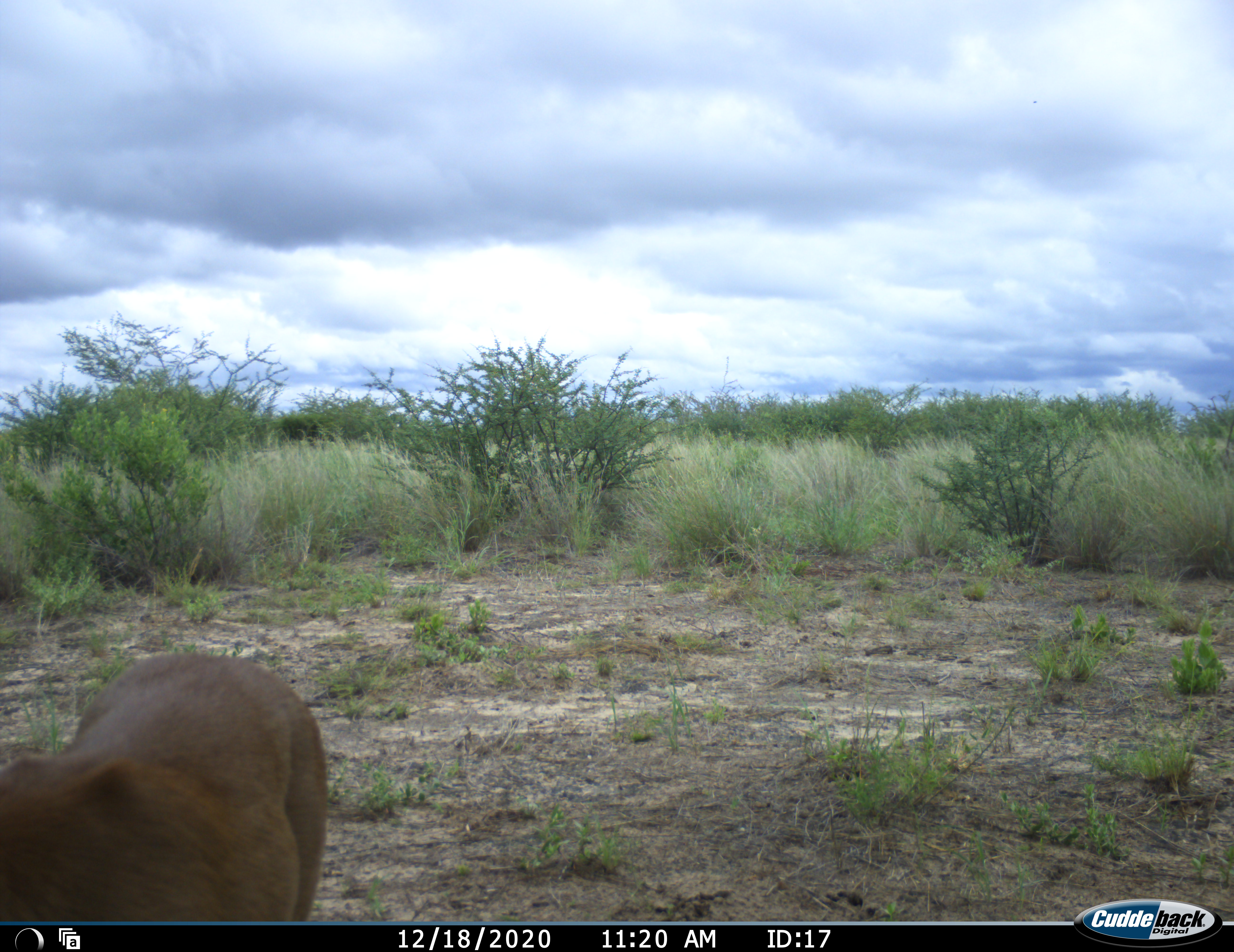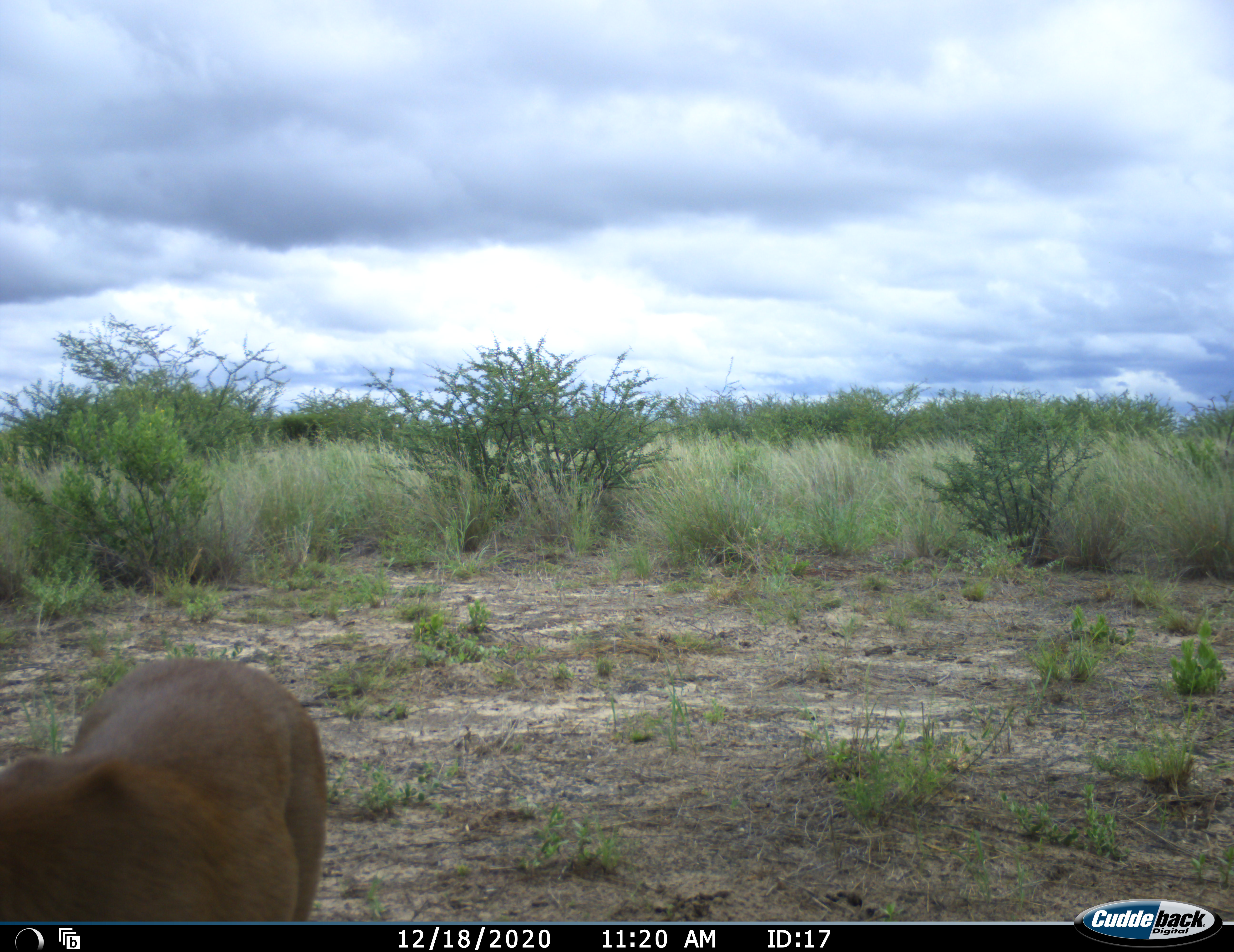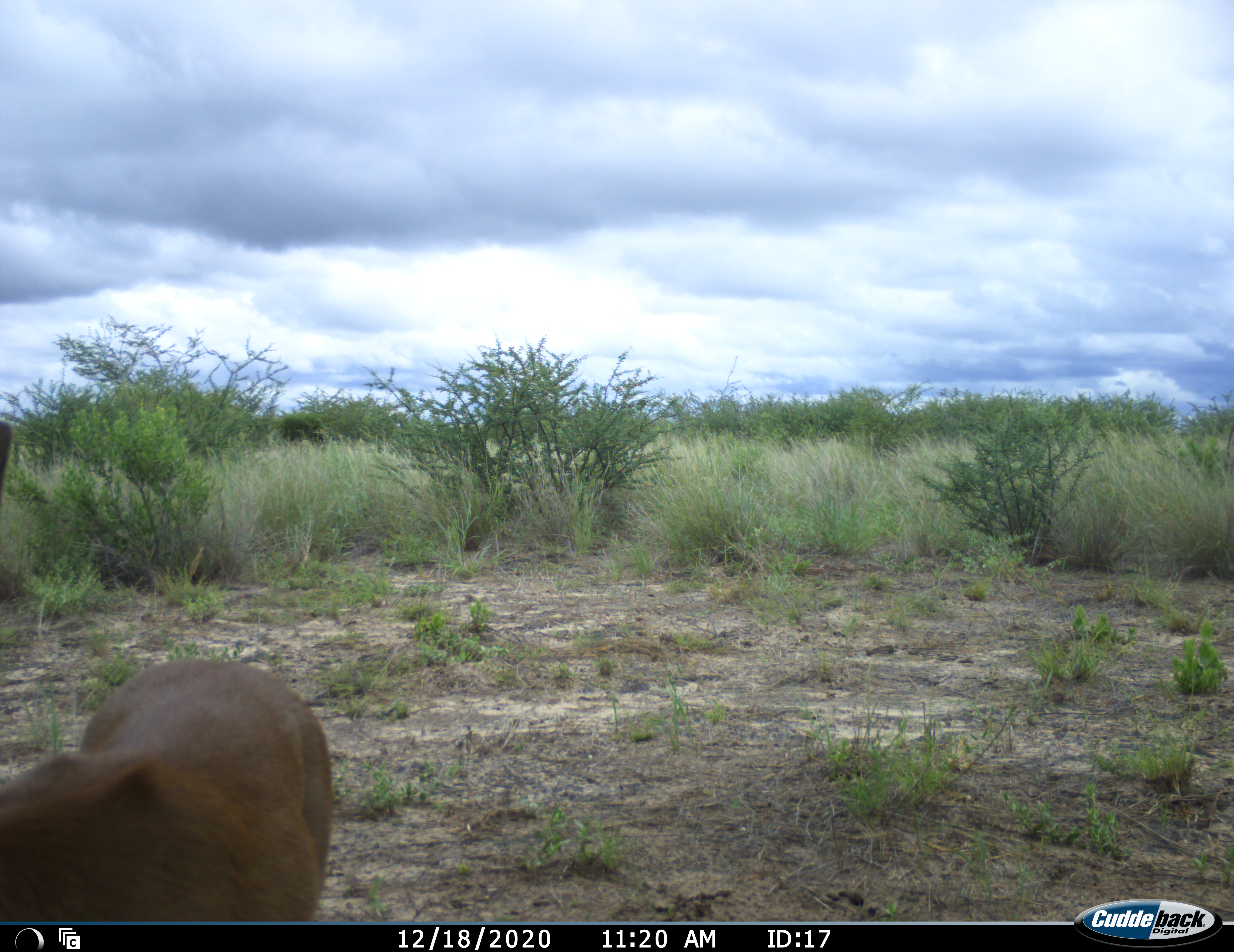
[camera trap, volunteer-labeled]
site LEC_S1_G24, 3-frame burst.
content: unidentified animal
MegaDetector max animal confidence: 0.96